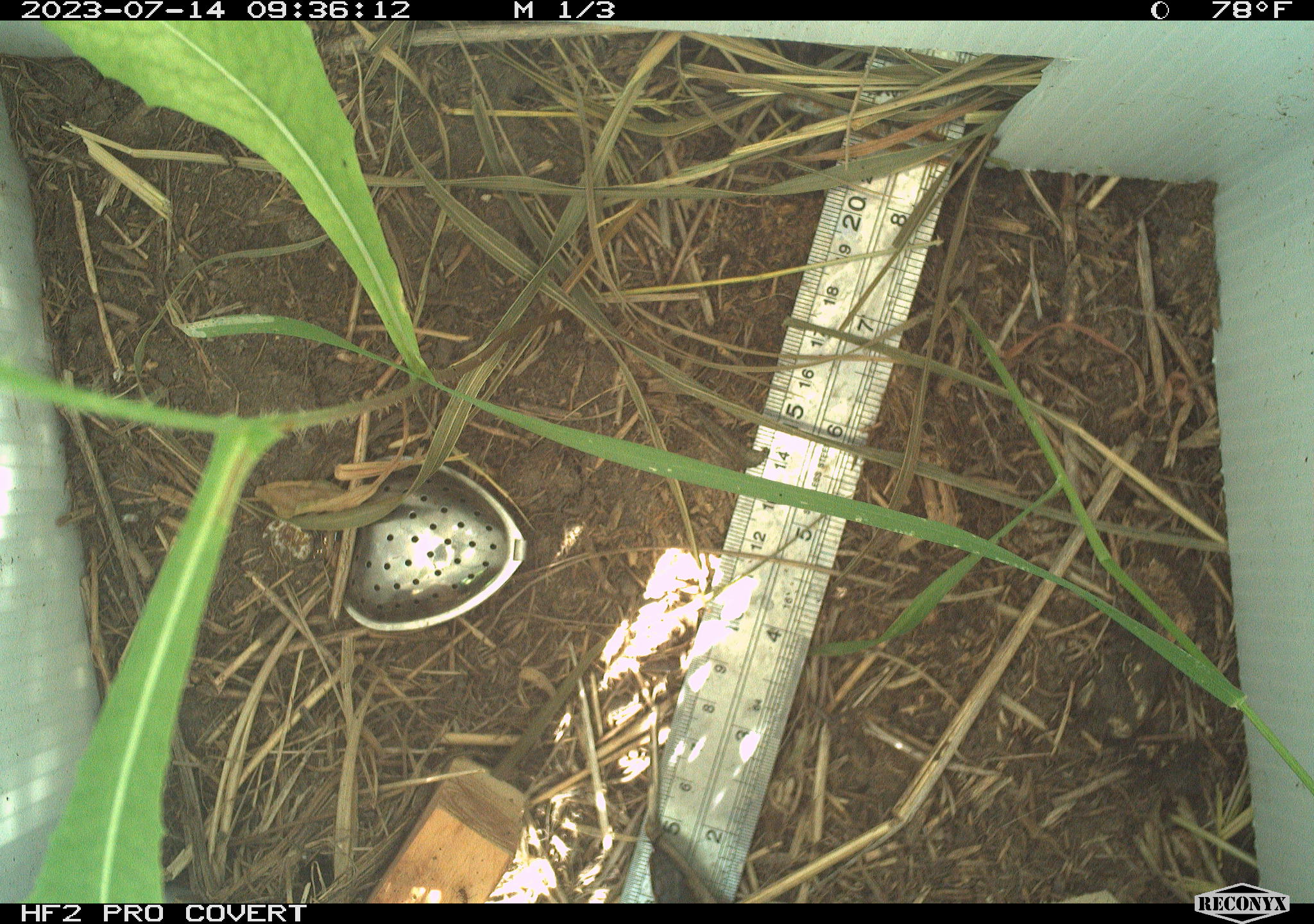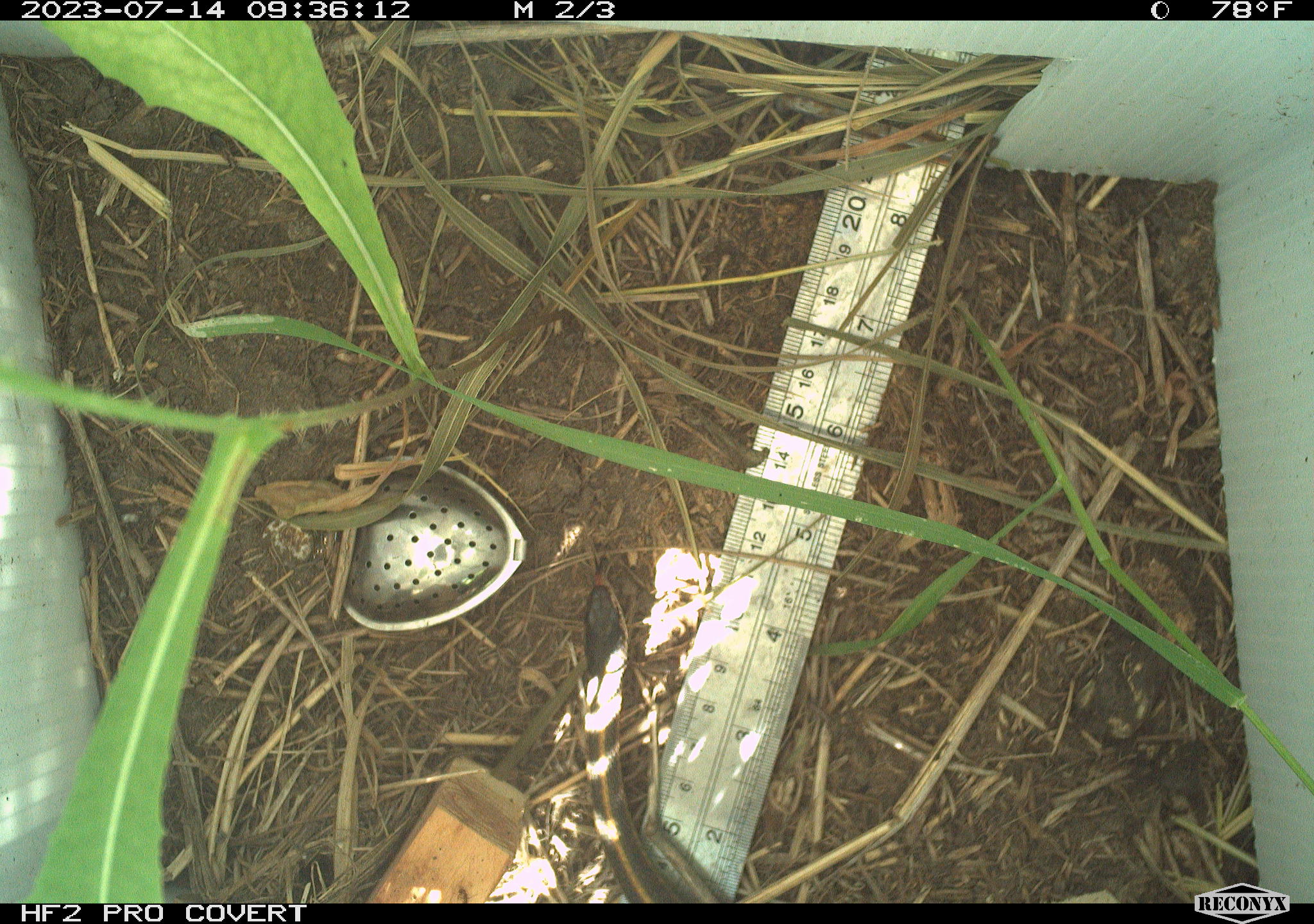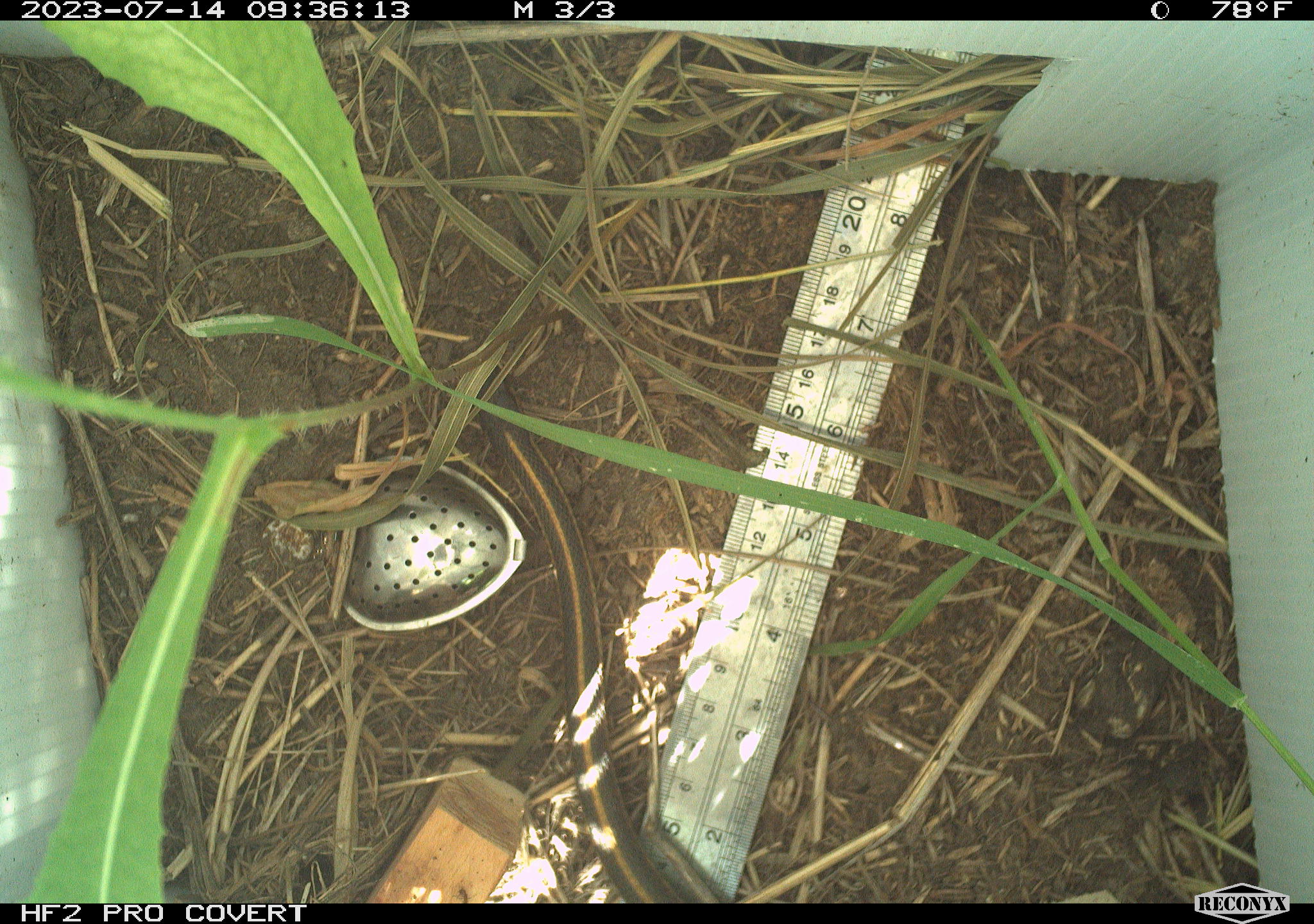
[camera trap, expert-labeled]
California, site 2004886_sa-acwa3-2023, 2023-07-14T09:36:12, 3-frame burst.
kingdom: Animalia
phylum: Chordata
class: Reptilia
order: Squamata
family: Colubridae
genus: Thamnophis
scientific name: Thamnophis sirtalis fitchi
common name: valley garter snake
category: valley gartersnake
Valley gartersnake (valley garter snake) (Thamnophis sirtalis fitchi).